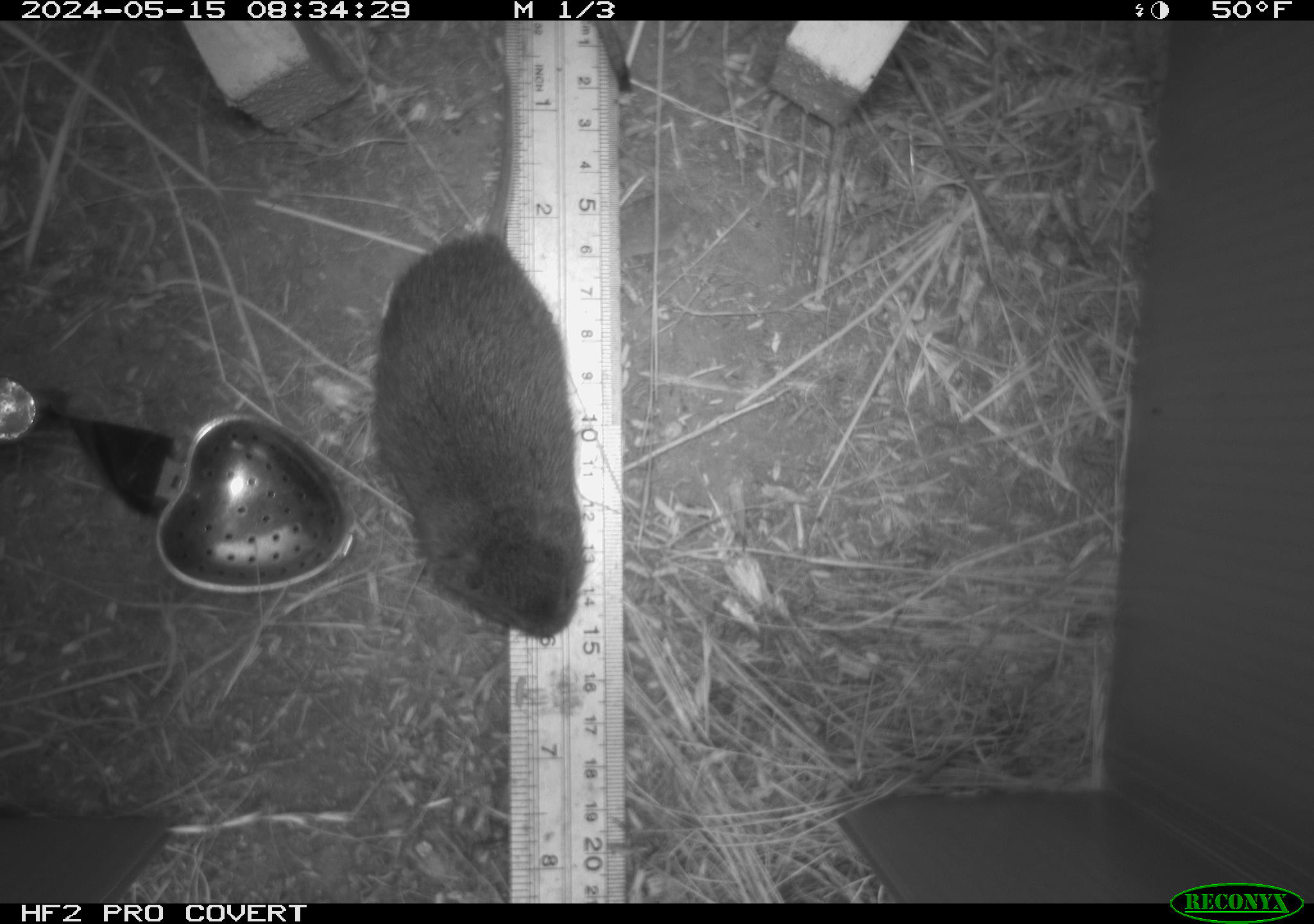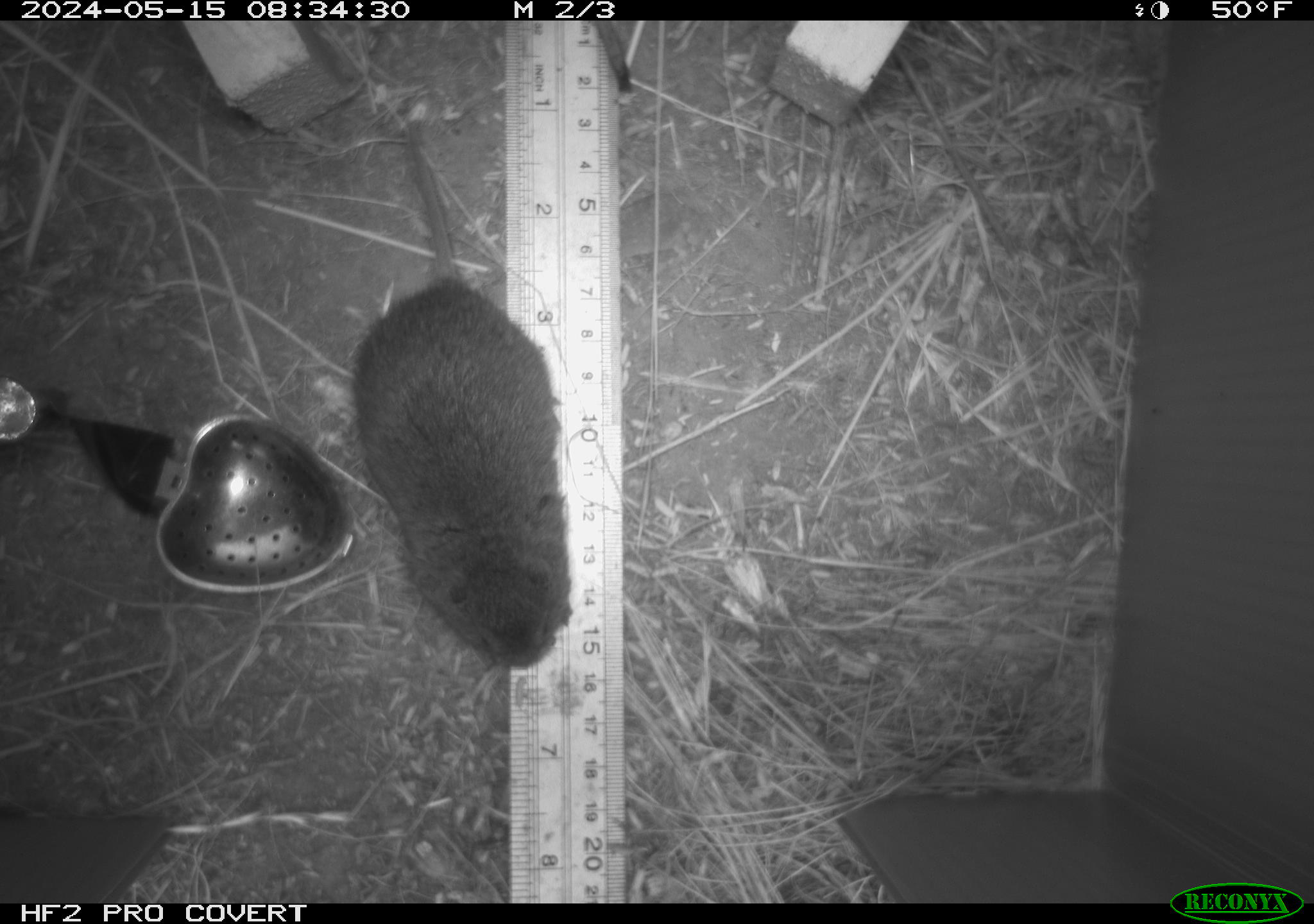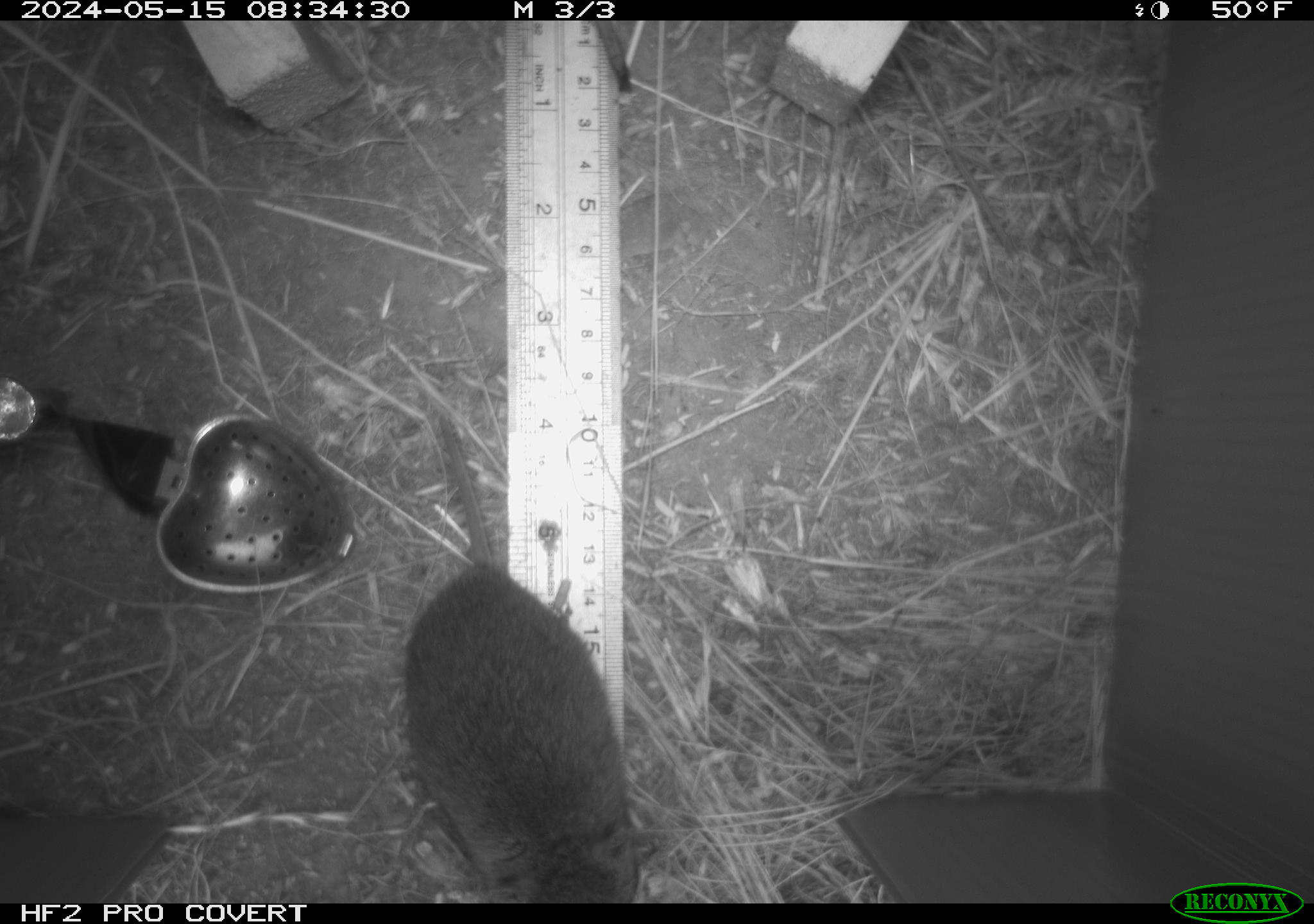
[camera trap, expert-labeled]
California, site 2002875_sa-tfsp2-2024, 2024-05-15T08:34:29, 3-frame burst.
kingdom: Animalia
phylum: Chordata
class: Mammalia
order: Rodentia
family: Cricetidae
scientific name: Arvicolinae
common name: voles, lemmings, and muskrats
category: arvicolinae subfamily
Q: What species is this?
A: Arvicolinae subfamily (voles, lemmings, and muskrats) (Arvicolinae).